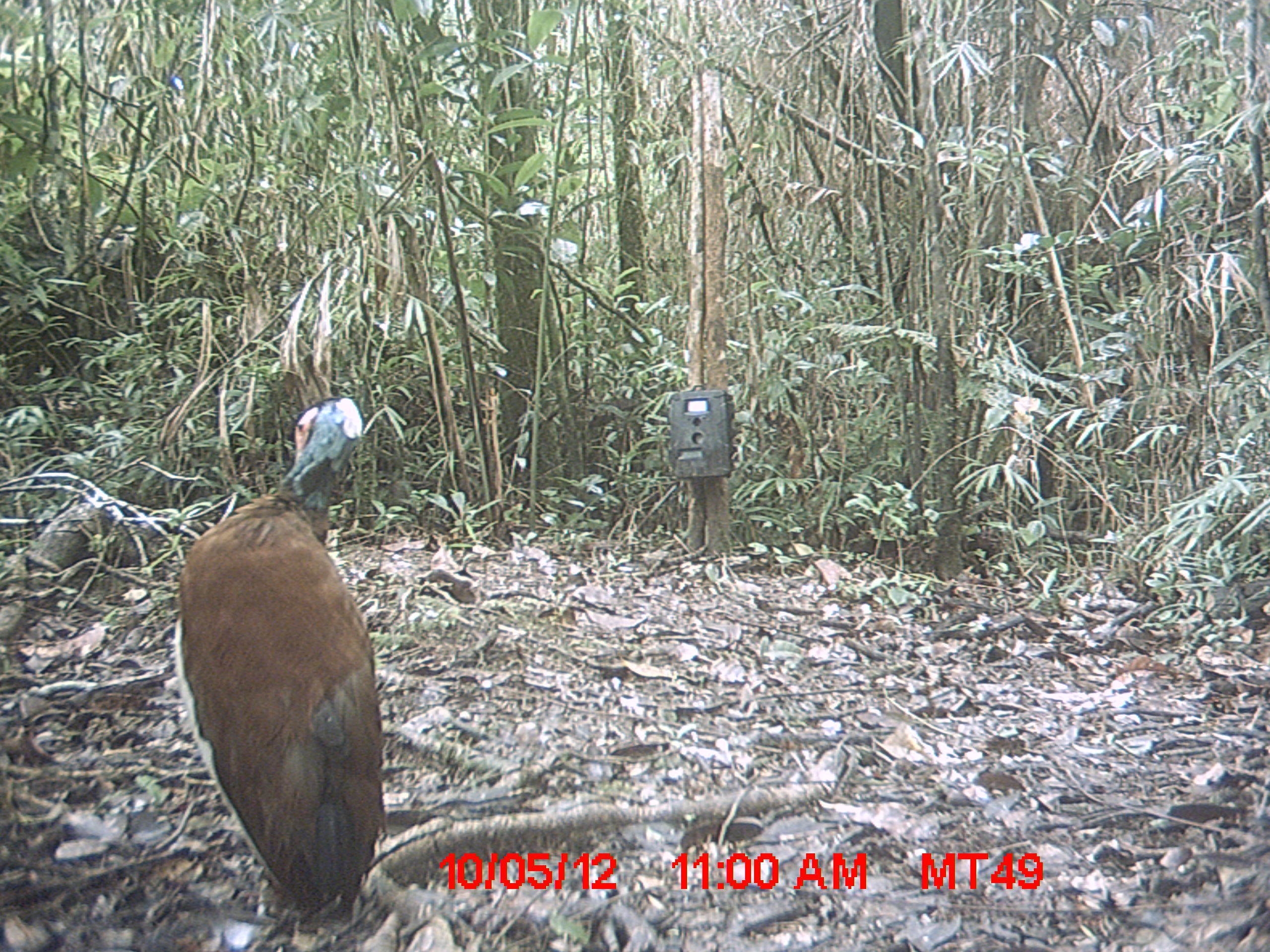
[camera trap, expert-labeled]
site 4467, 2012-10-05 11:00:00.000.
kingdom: Animalia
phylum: Chordata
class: Aves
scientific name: Aves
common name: bird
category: unknown bird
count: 1